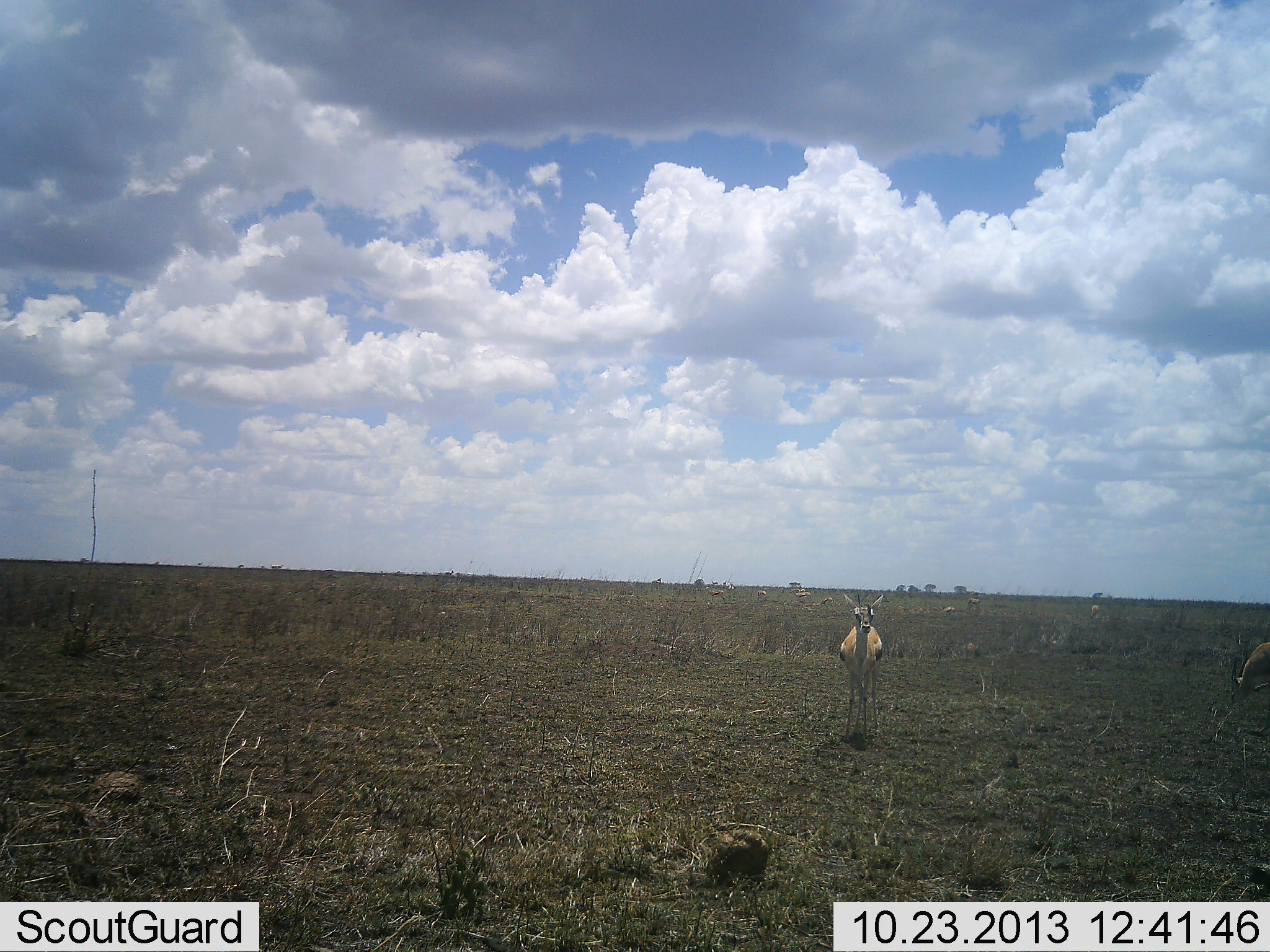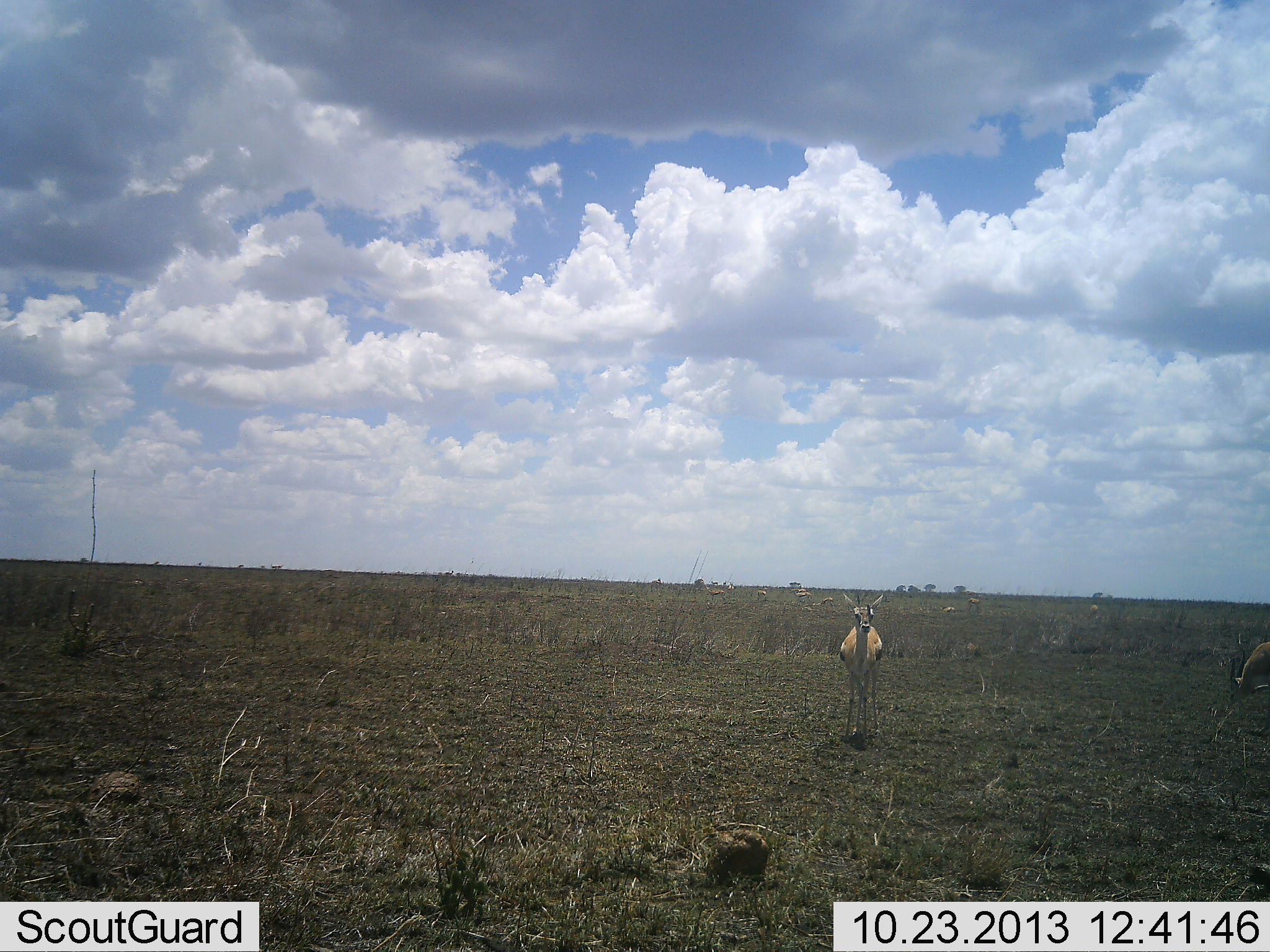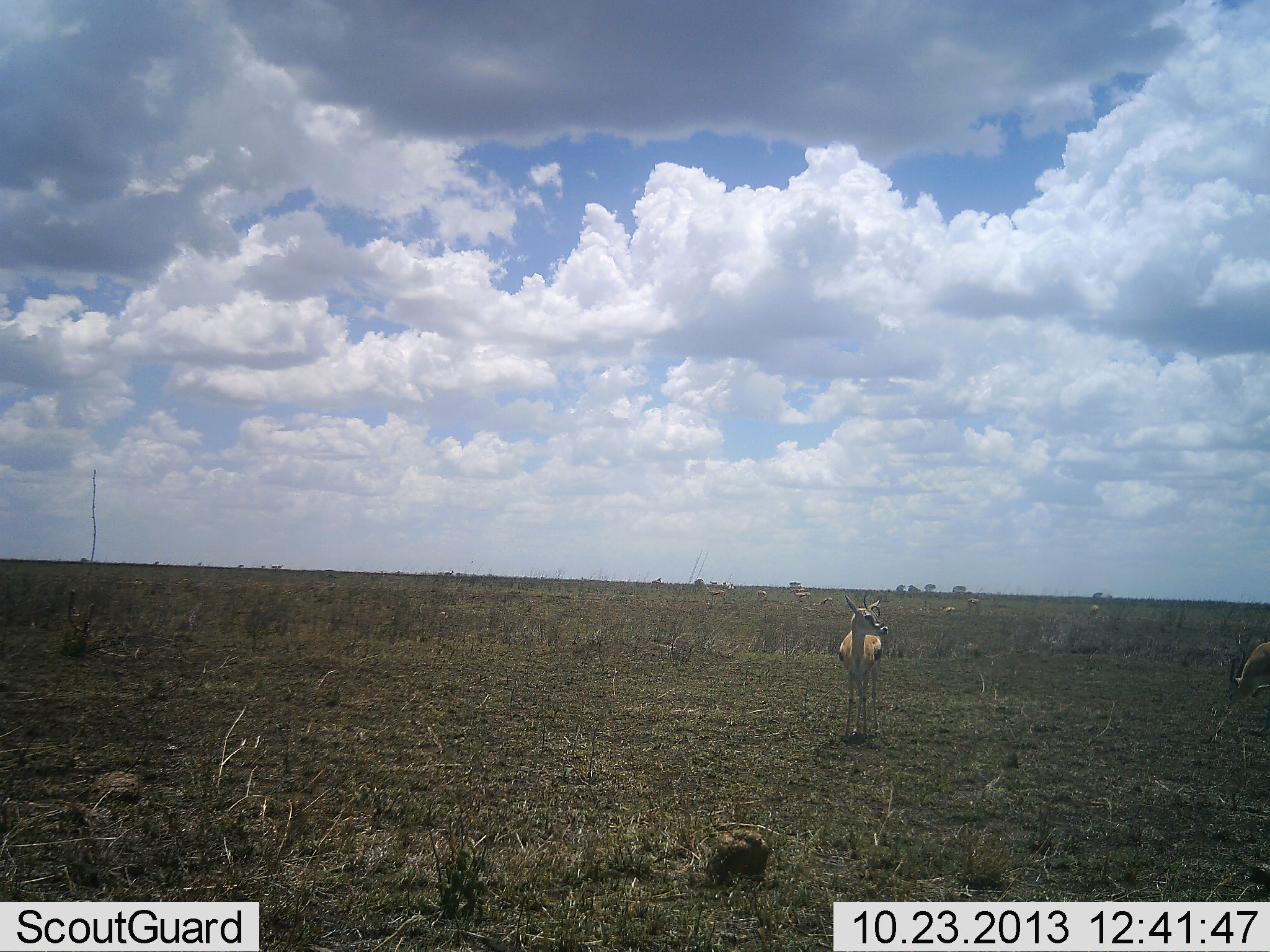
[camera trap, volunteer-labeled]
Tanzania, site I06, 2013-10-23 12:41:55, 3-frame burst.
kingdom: Animalia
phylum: Chordata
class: Mammalia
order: Artiodactyla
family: Bovidae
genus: Eudorcas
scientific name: Eudorcas thomsonii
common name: thomson's gazelle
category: gazellethomsons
Gazellethomsons (thomson's gazelle) (Eudorcas thomsonii), count 2. Behavior (volunteer vote fractions): standing 94%, resting 6%, moving 8%, interacting 6%. Young present (vote fraction): 0%. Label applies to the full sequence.